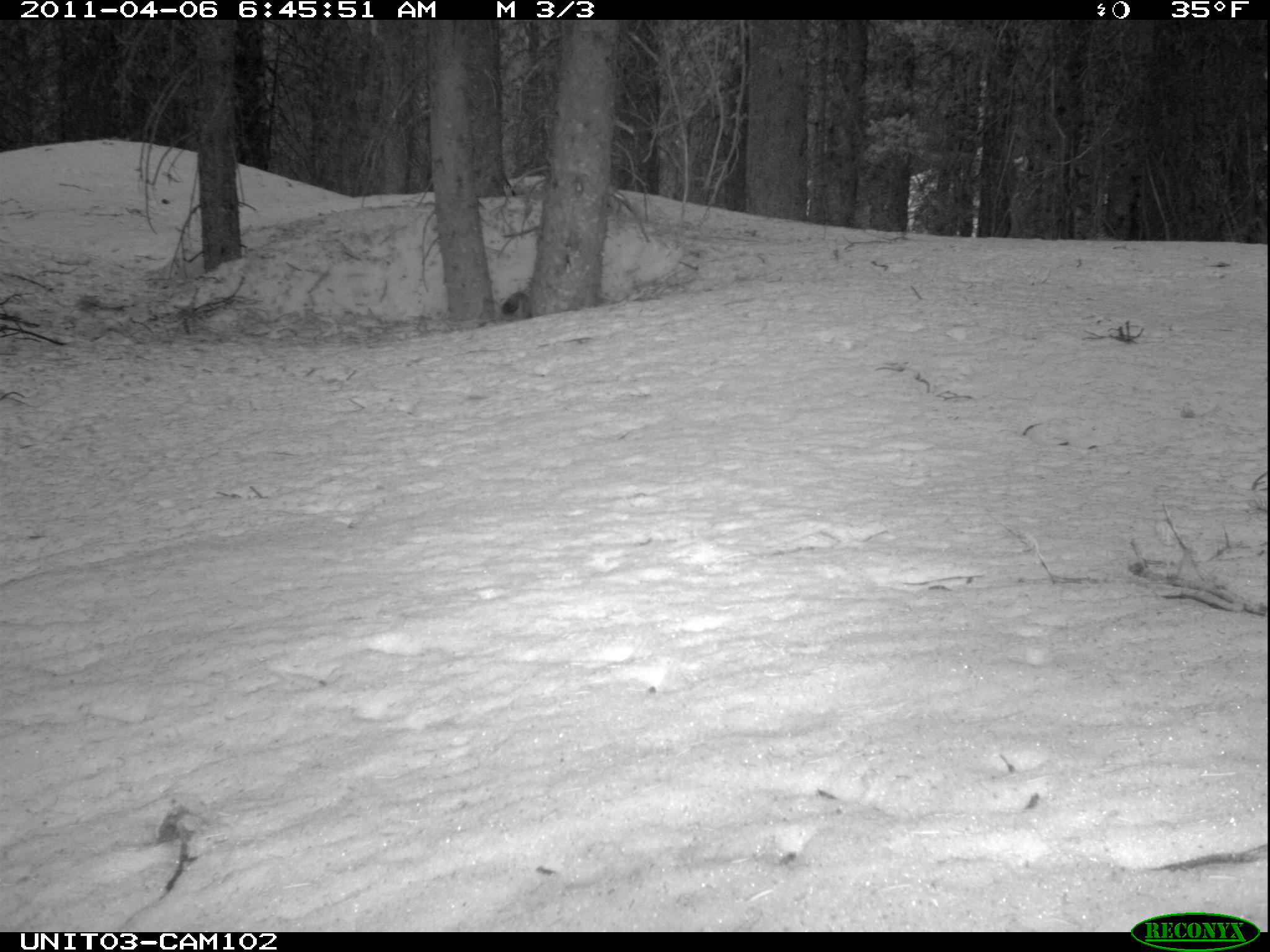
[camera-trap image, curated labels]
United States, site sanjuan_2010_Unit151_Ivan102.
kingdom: Animalia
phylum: Chordata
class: Mammalia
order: Rodentia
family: Sciuridae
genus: Tamiasciurus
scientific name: Tamiasciurus hudsonicus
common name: american red squirrel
Tamiasciurus hudsonicus (american red squirrel).